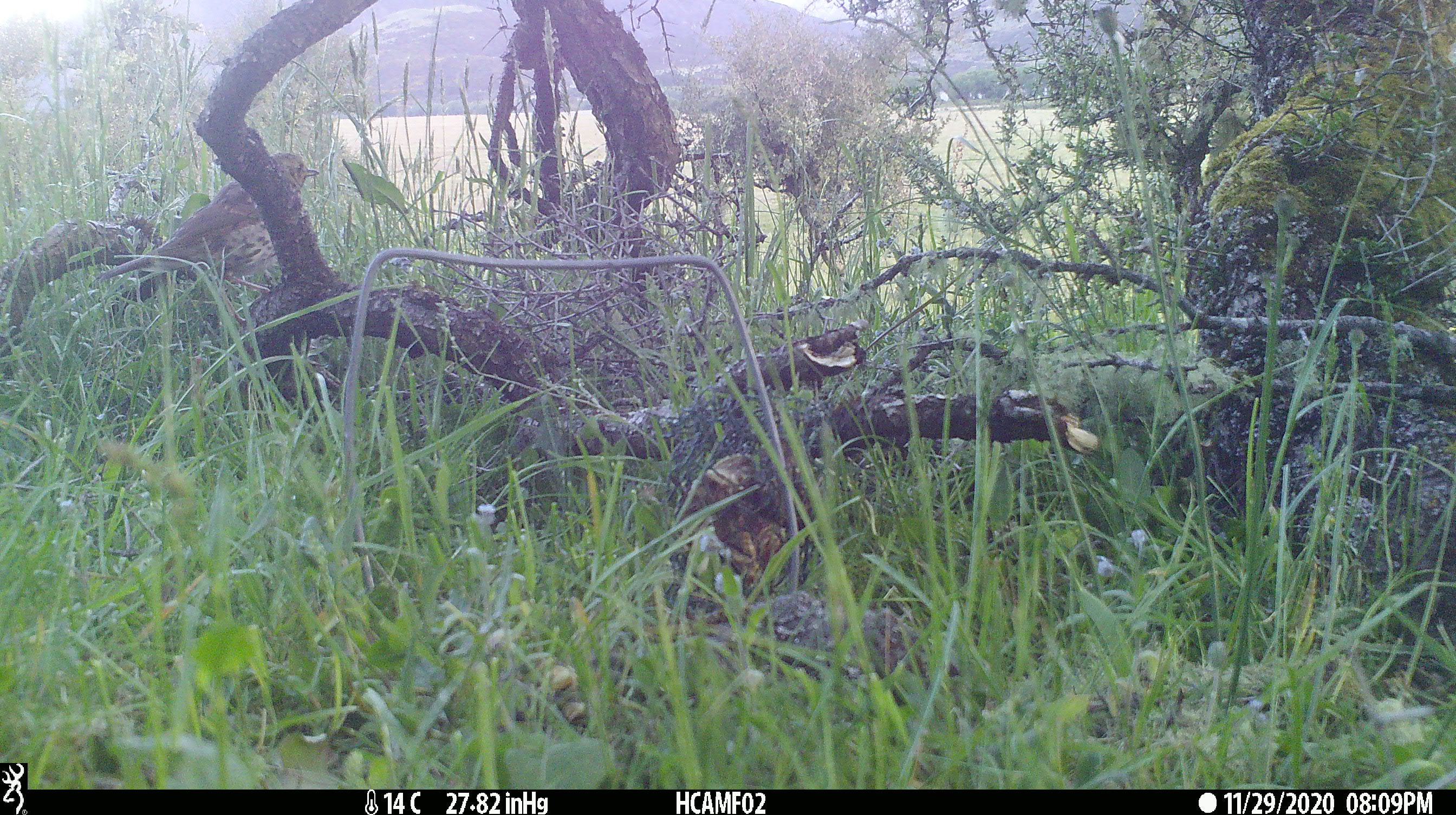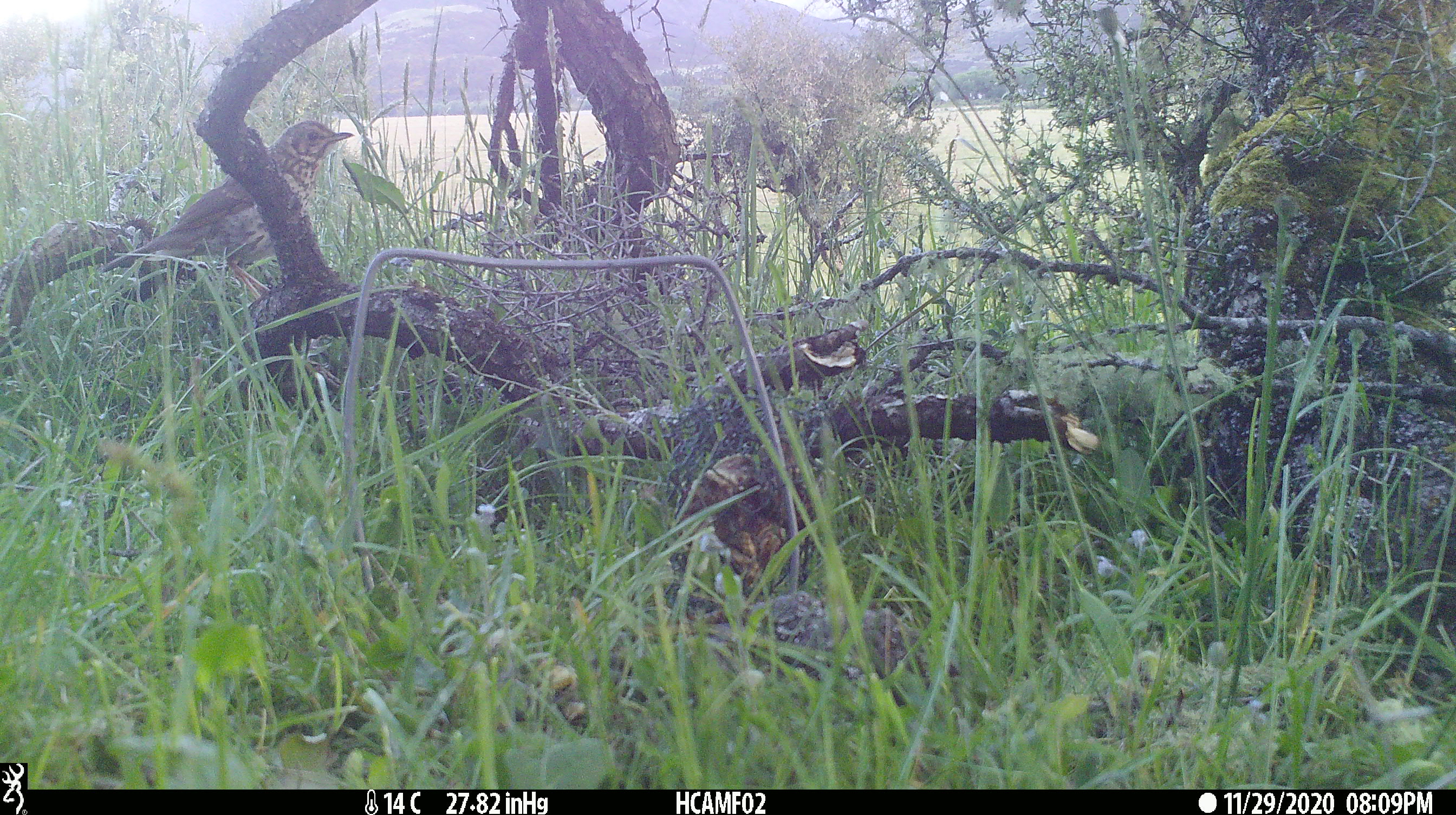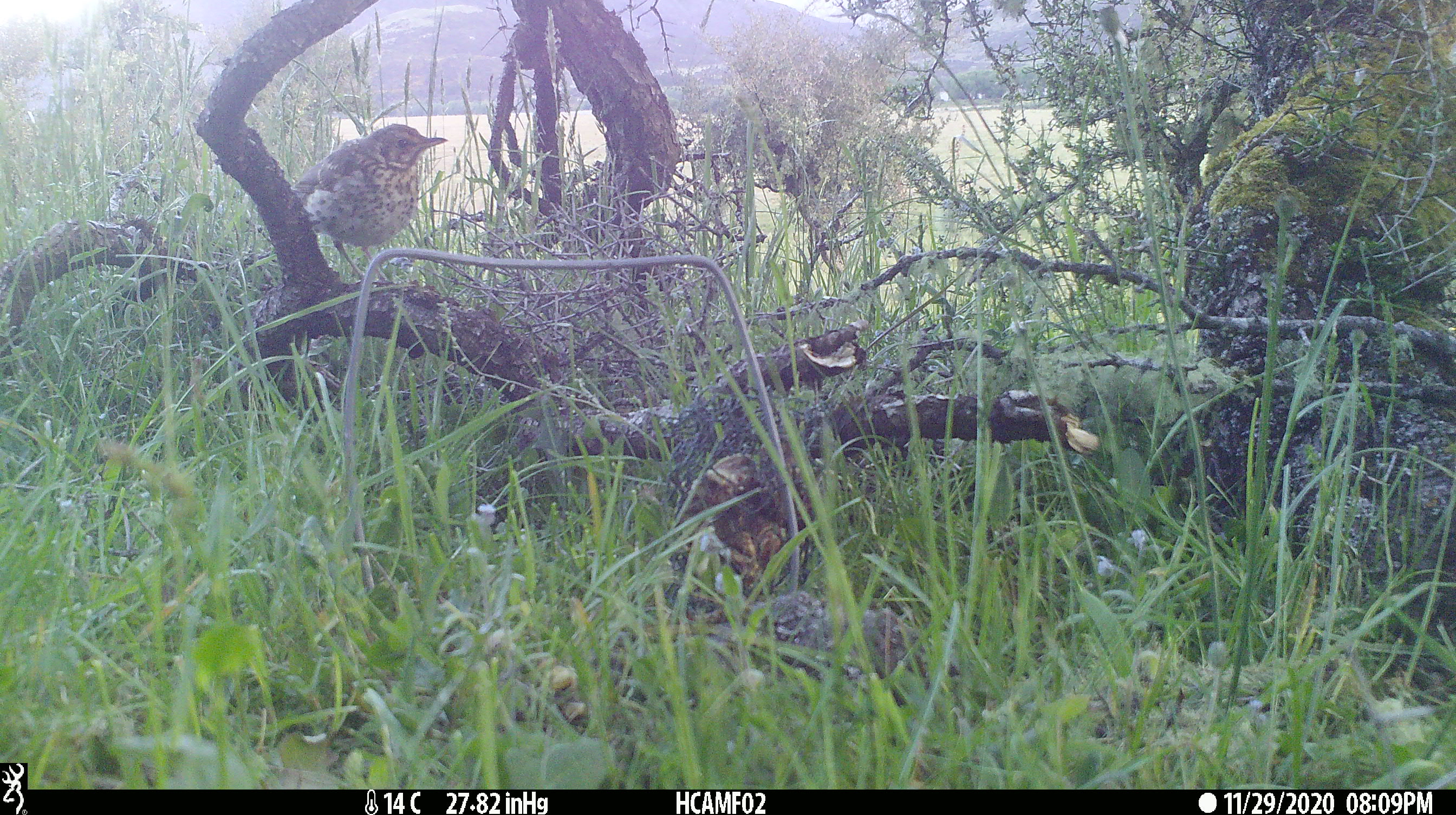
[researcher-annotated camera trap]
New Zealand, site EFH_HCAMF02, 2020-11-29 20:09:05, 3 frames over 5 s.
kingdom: Animalia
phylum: Chordata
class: Aves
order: Passeriformes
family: Turdidae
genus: Turdus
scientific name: Turdus philomelos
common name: song thrush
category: thrush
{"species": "thrush (song thrush) (Turdus philomelos)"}